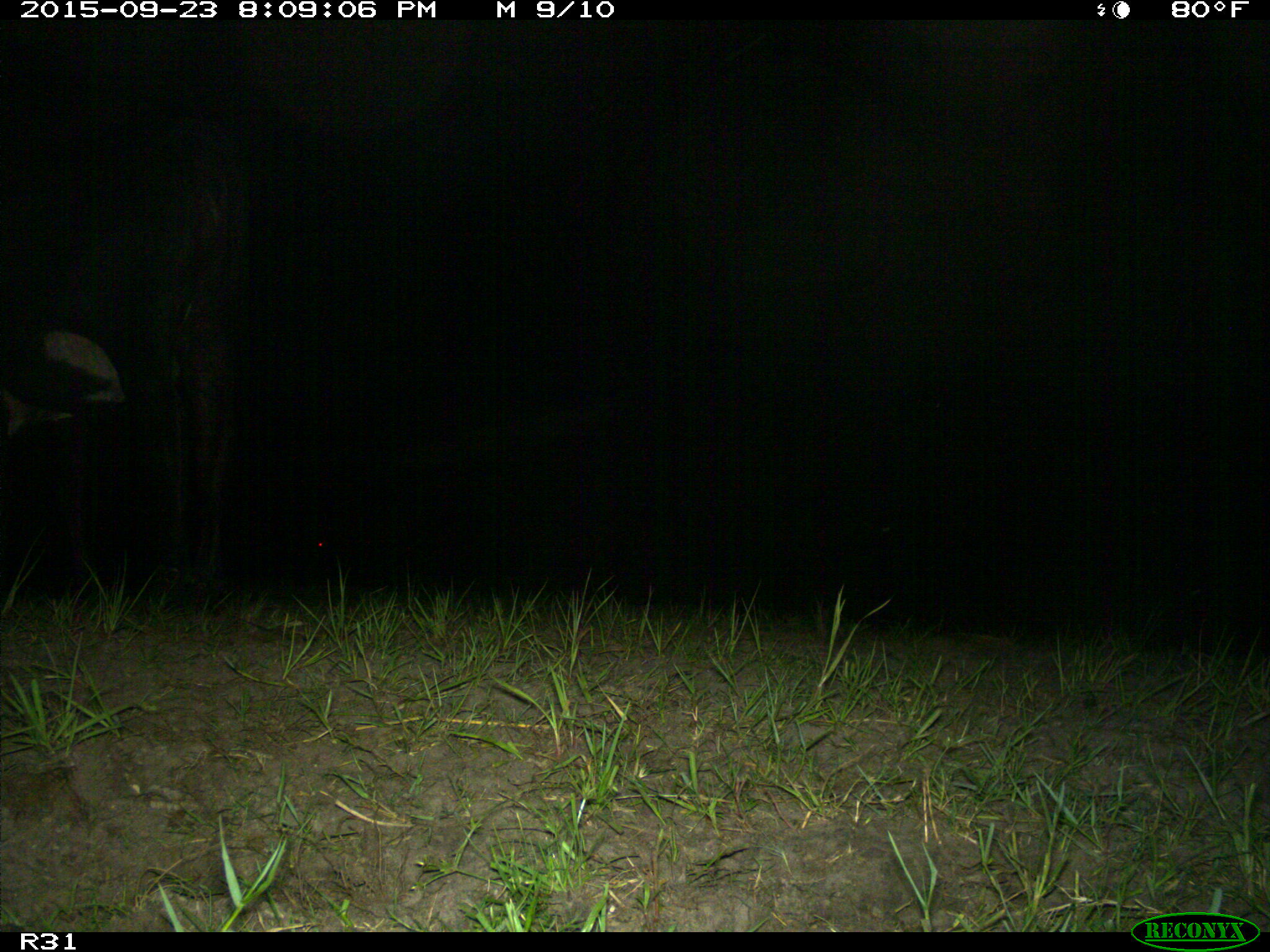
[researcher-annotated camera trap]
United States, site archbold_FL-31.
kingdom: Animalia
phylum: Chordata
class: Mammalia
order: Artiodactyla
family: Bovidae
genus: Bos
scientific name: Bos taurus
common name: domestic cow